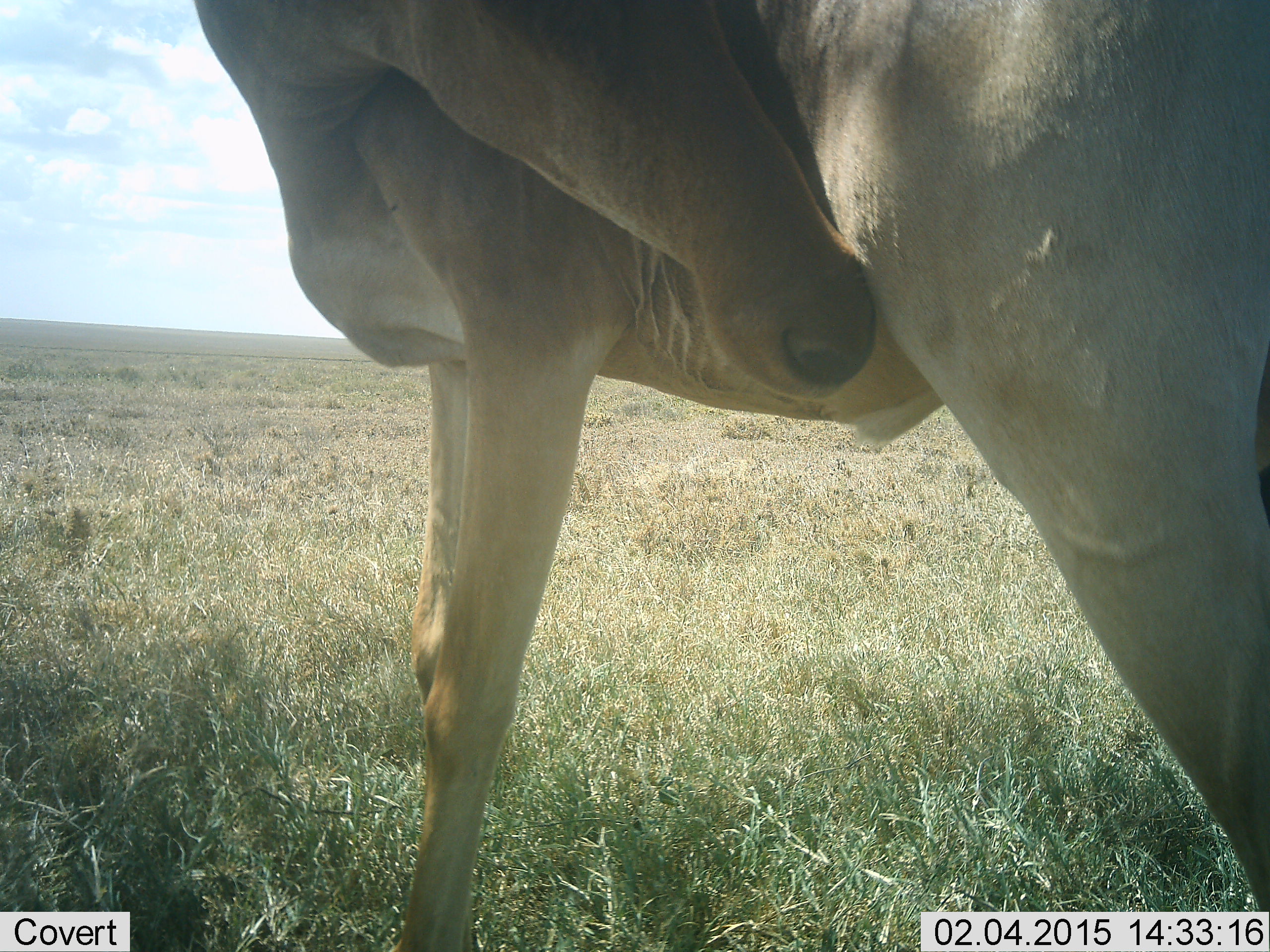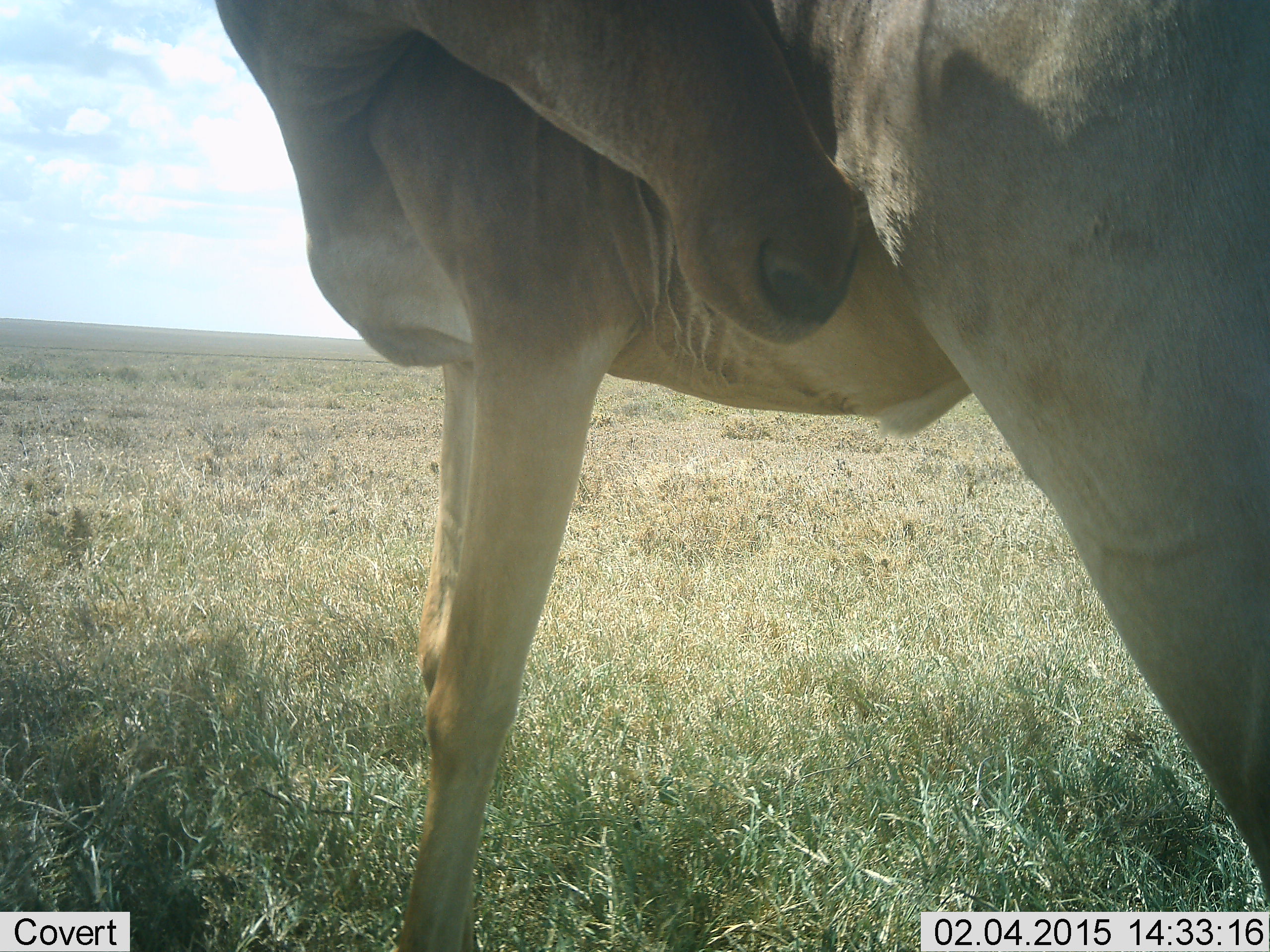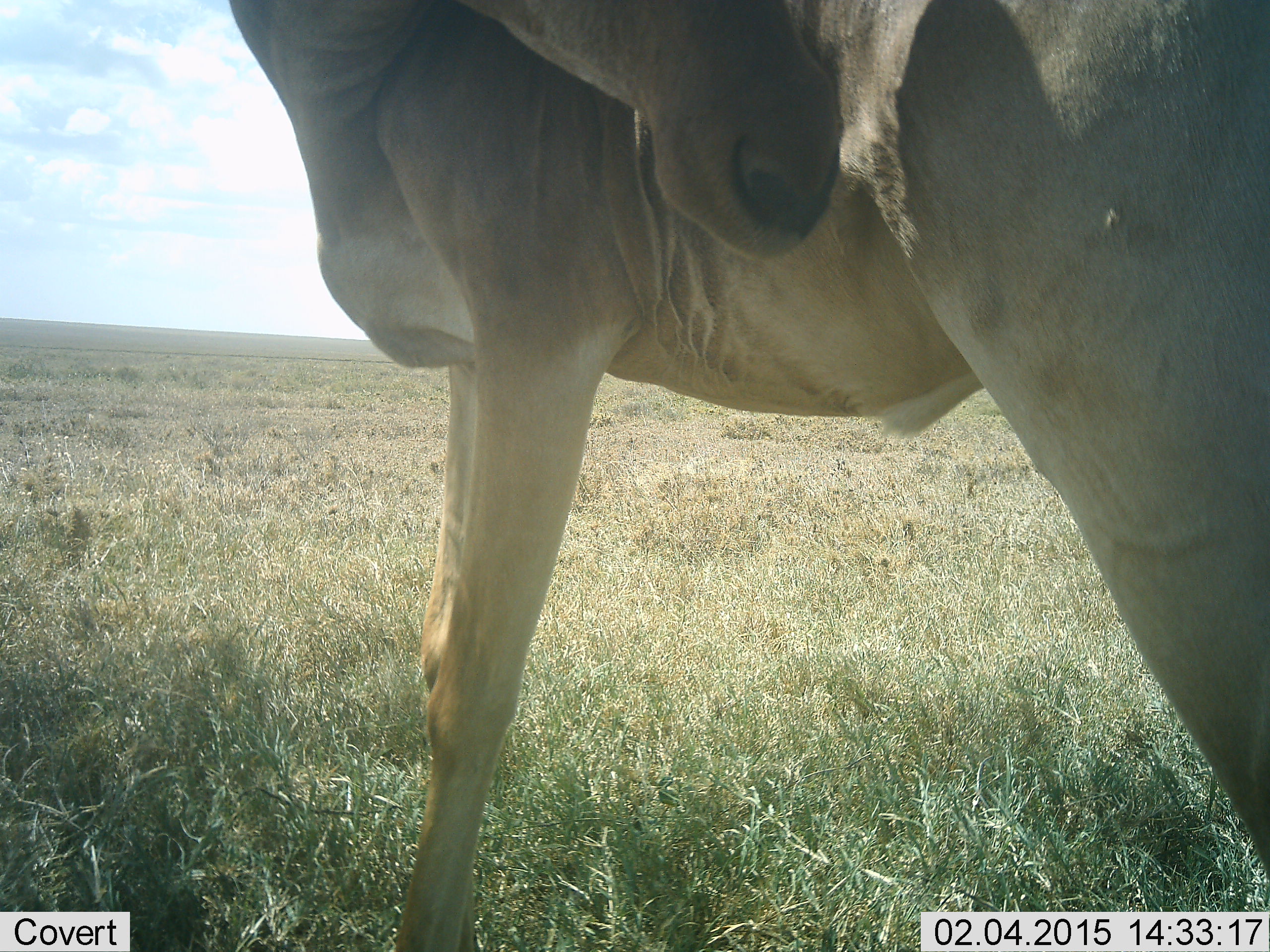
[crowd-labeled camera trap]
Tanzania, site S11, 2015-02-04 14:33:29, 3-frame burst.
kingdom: Animalia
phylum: Chordata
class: Mammalia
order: Artiodactyla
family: Bovidae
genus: Alcelaphus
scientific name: Alcelaphus buselaphus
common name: hartebeest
Hartebeest (Alcelaphus buselaphus), count 1. Behavior (volunteer vote fractions): standing 91%, resting 0%, moving 9%, interacting 0%. Young present (vote fraction): 0%. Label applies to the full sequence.